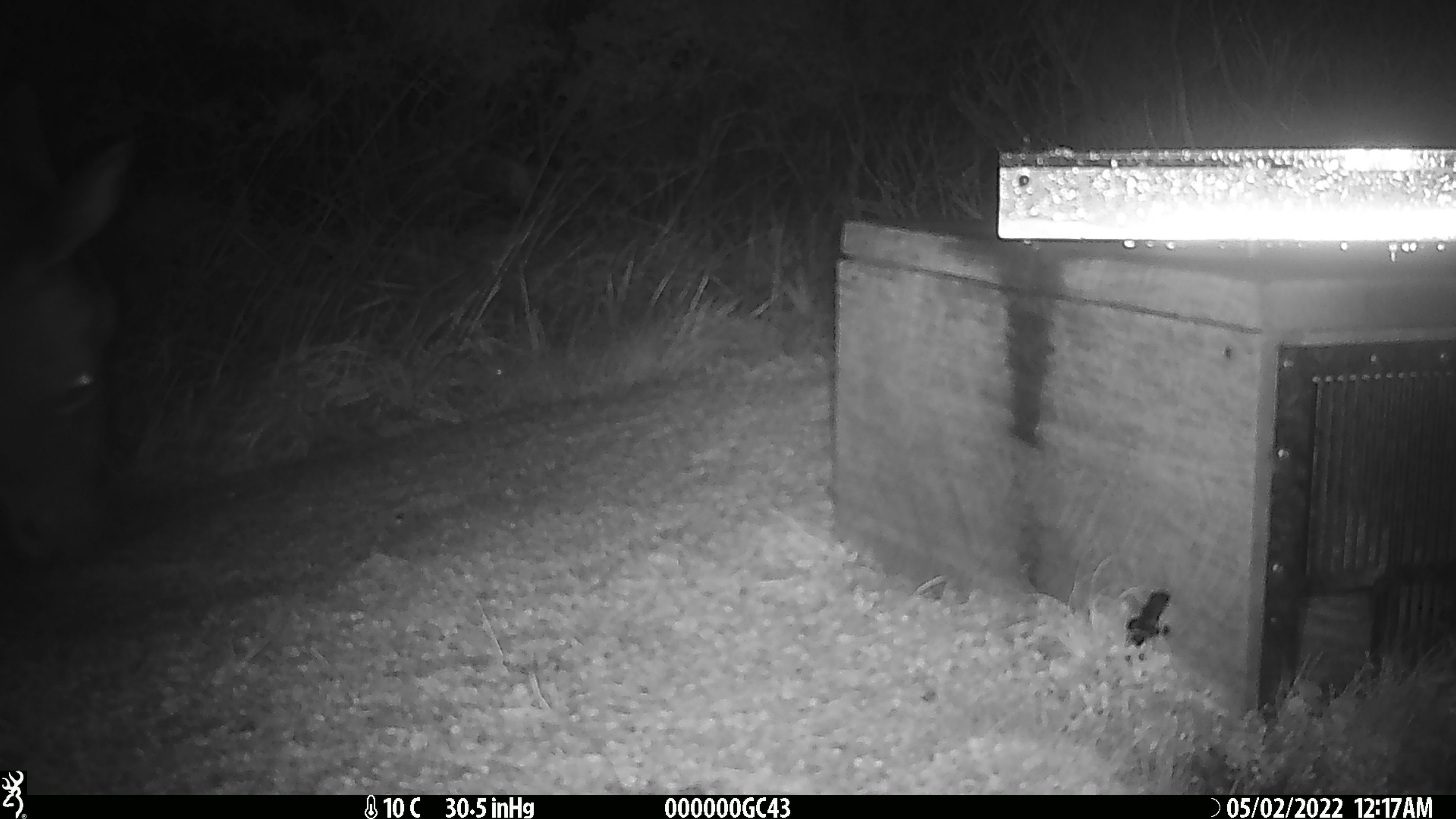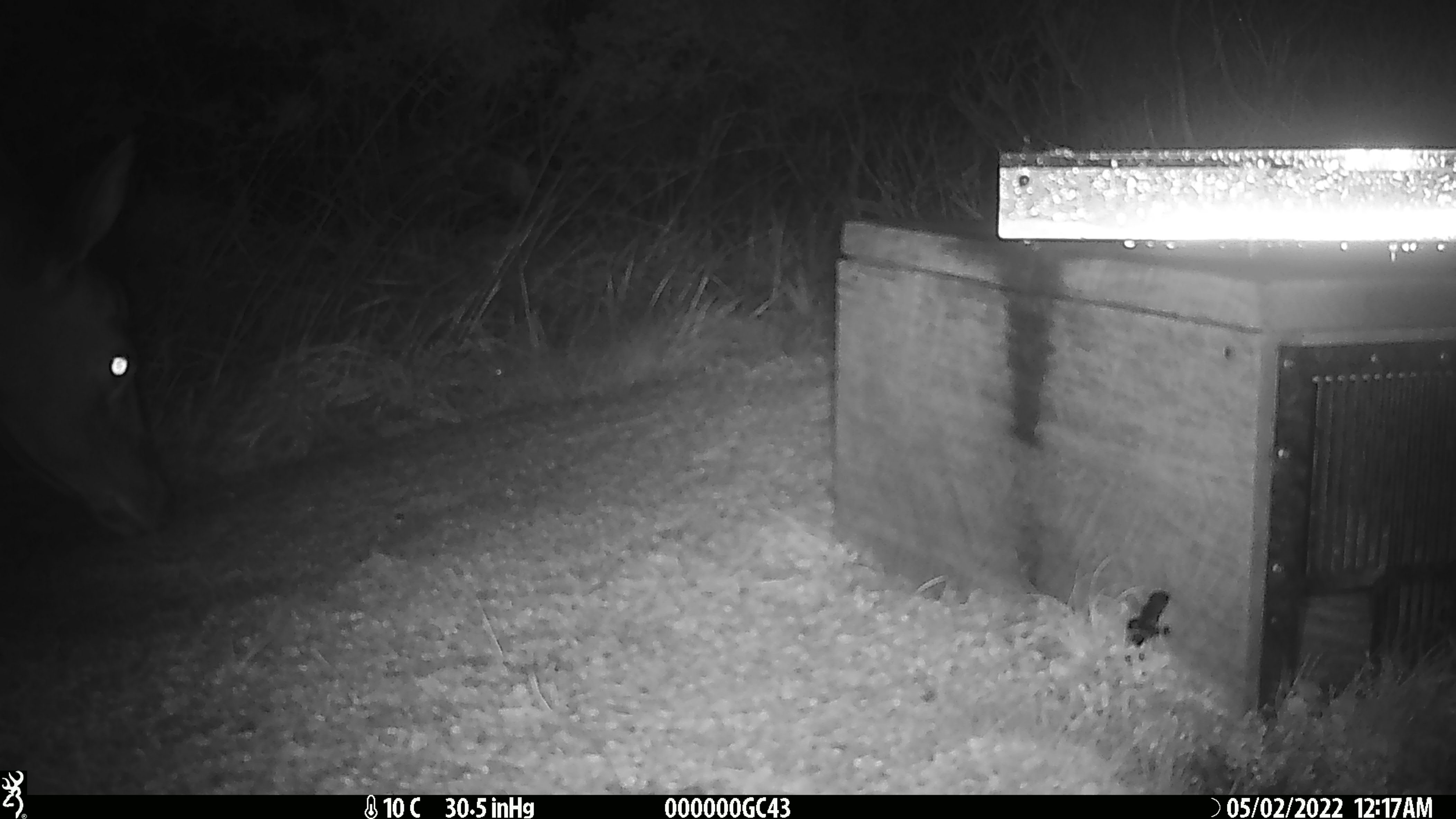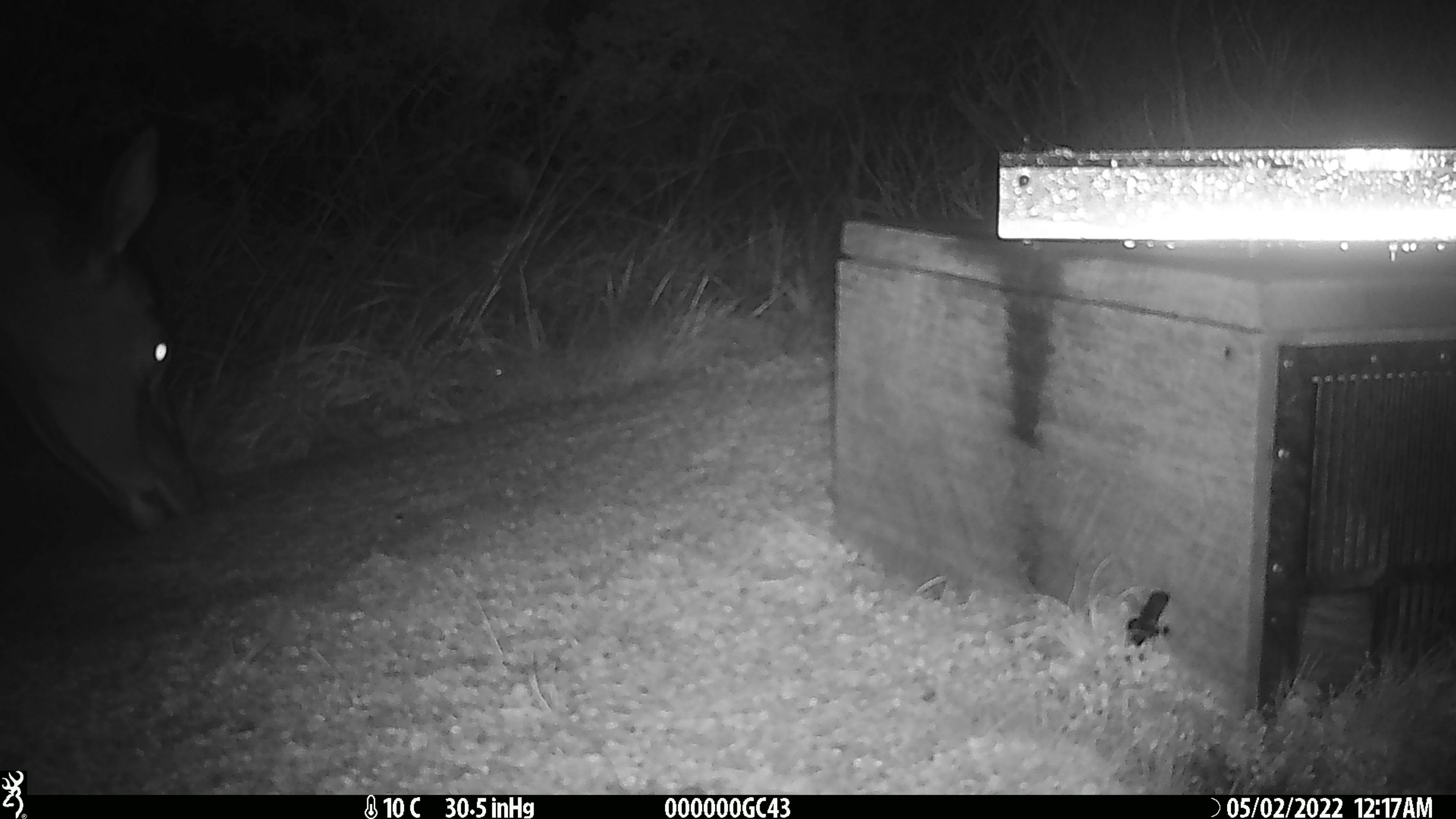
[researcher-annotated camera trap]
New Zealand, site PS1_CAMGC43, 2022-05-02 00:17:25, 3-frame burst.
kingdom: Animalia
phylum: Chordata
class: Mammalia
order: Artiodactyla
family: Cervidae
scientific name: Cervidae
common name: deer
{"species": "deer (Cervidae)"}